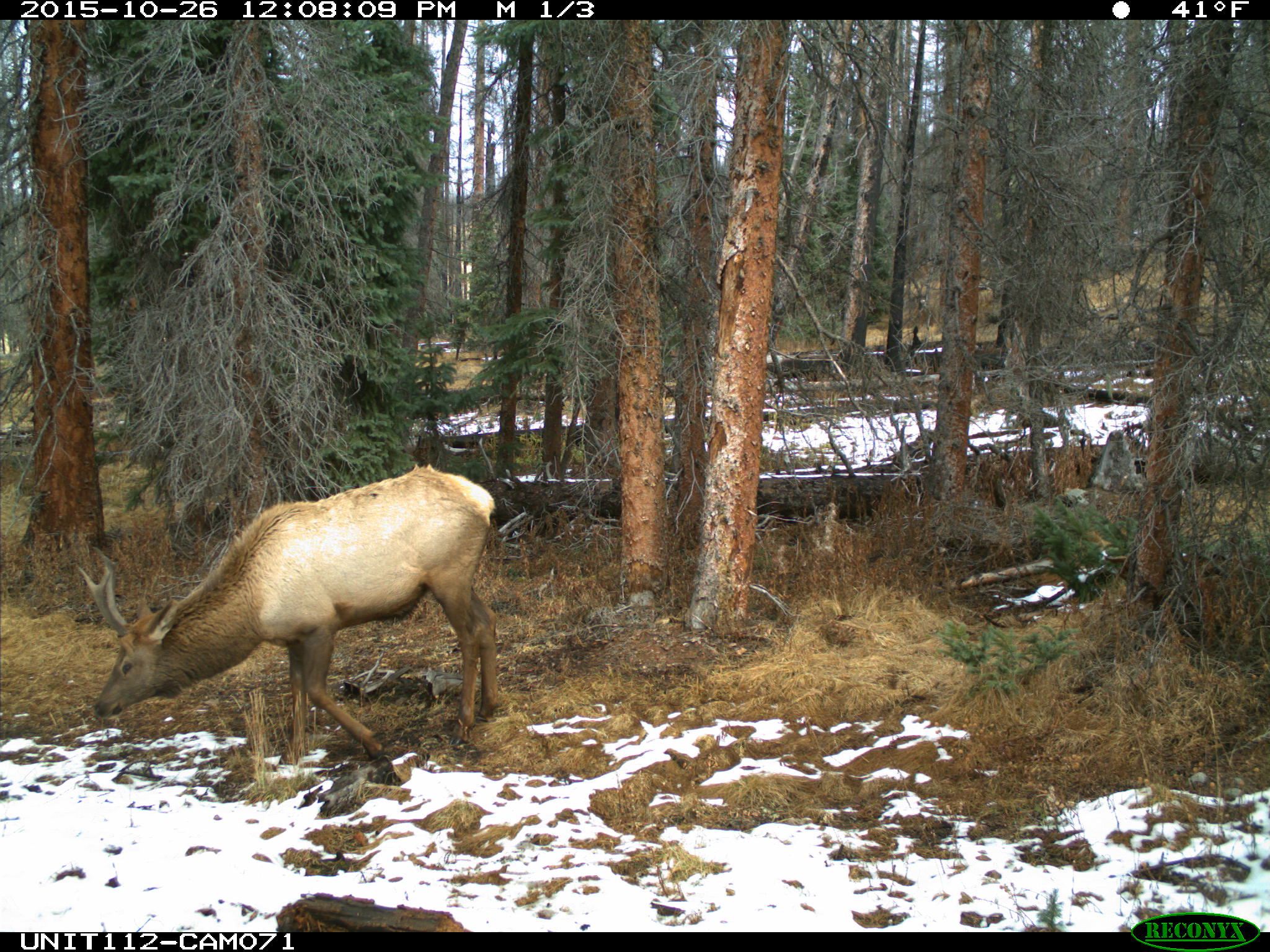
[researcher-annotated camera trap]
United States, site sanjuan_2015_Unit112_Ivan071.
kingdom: Animalia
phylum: Chordata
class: Mammalia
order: Artiodactyla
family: Cervidae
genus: Cervus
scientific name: Cervus elaphus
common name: red deer